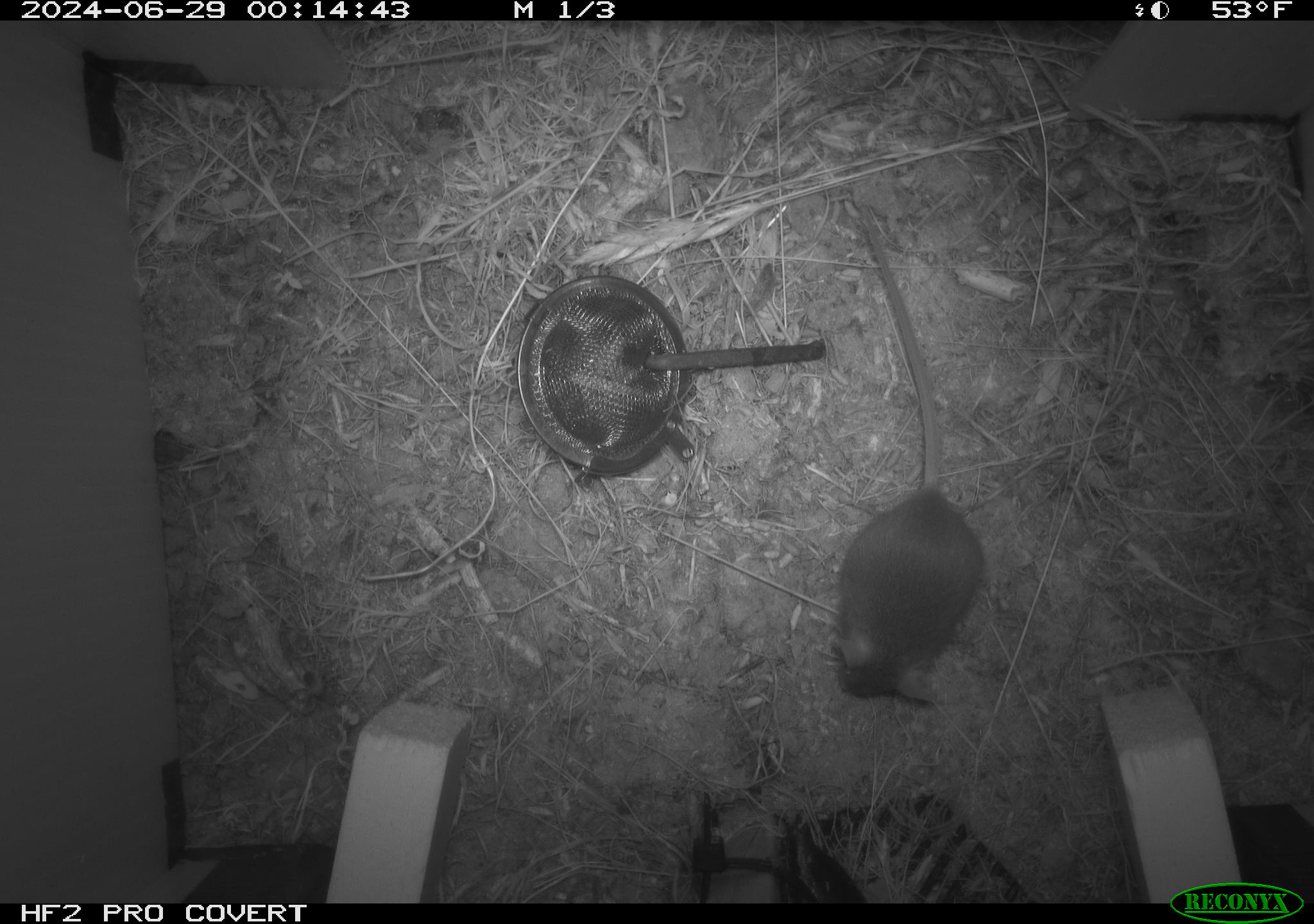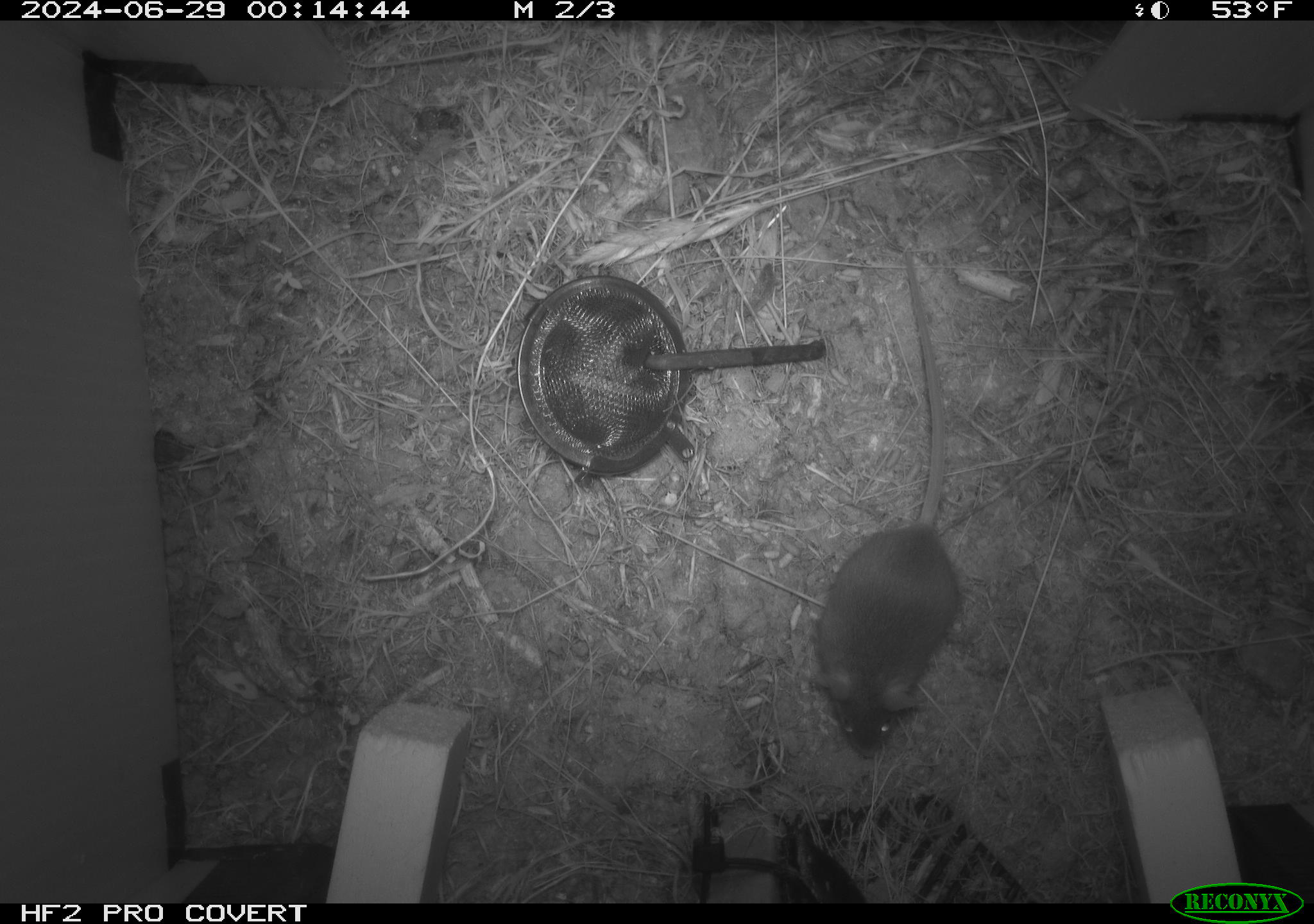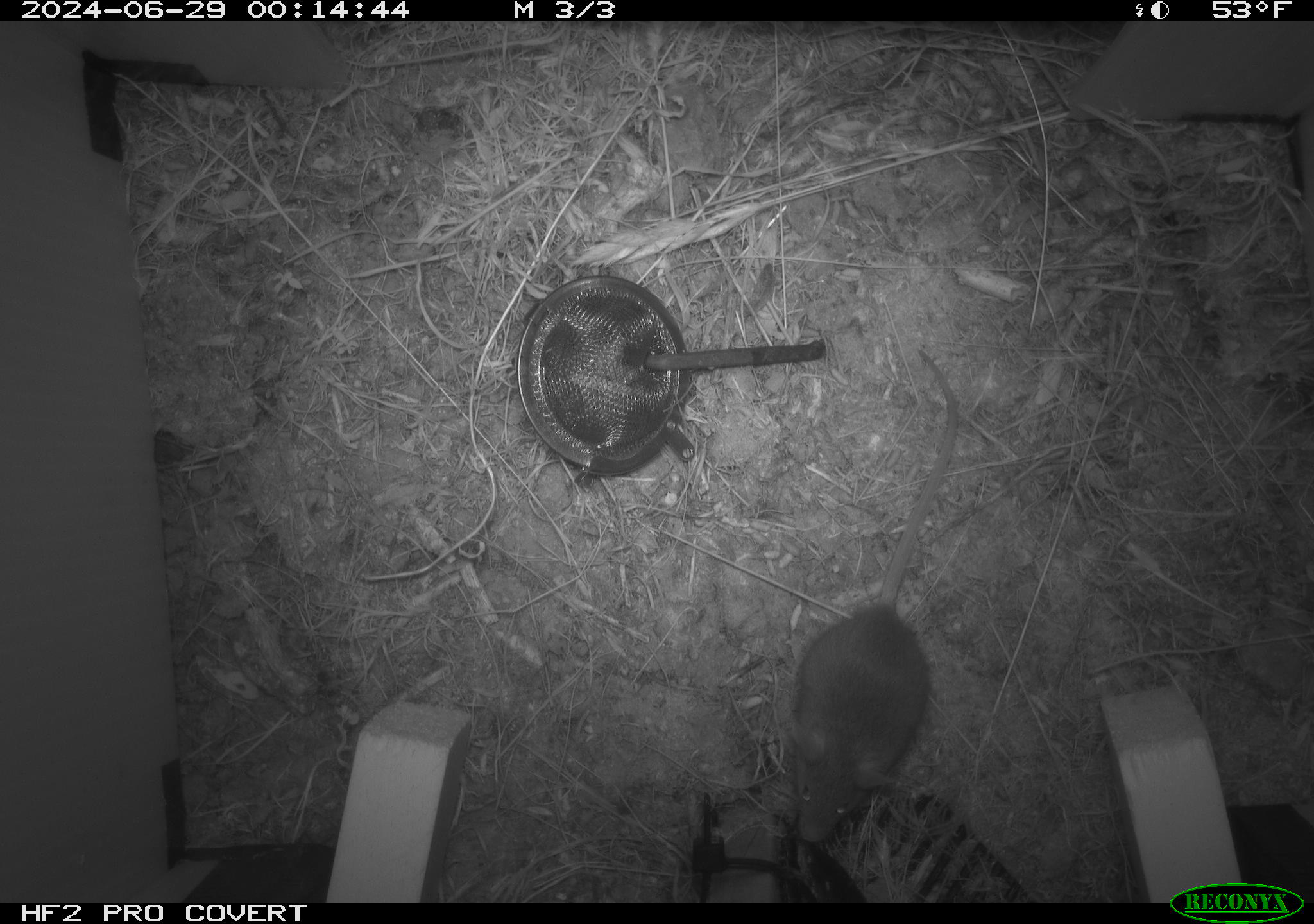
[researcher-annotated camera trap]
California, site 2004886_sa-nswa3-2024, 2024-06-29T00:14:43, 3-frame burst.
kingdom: Animalia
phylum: Chordata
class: Mammalia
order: Rodentia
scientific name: Rodentia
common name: rodent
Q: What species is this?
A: Rodent (Rodentia).